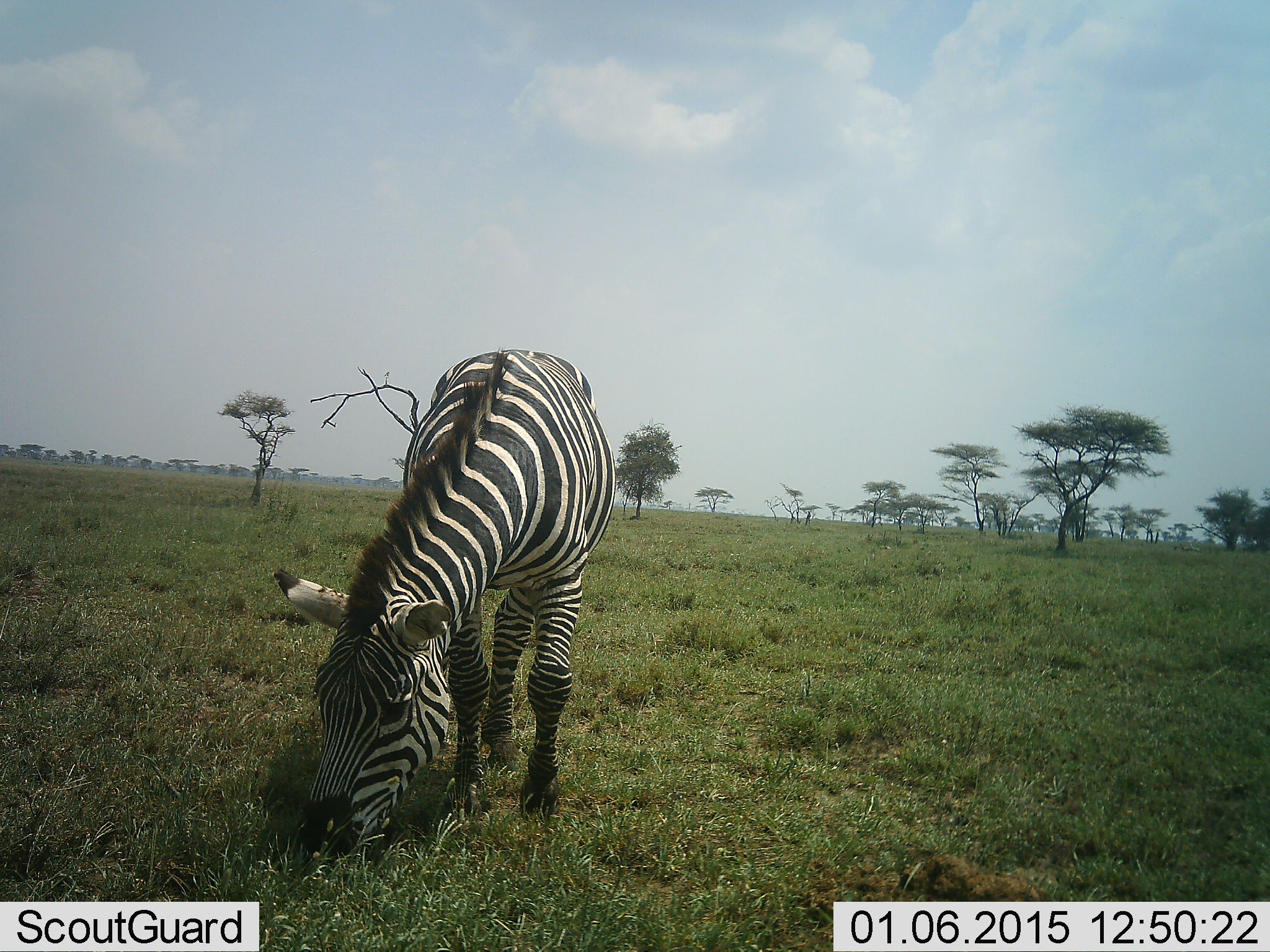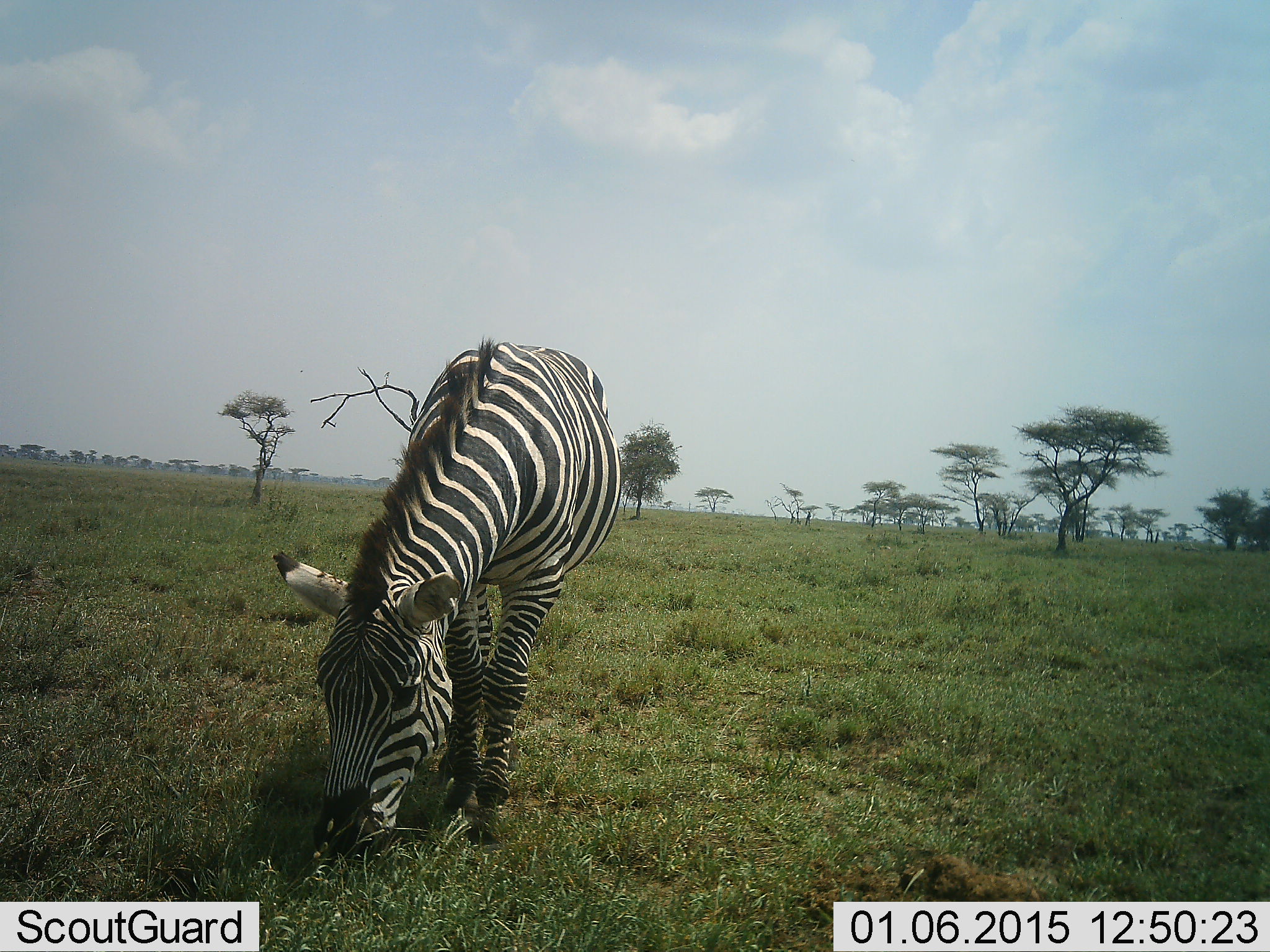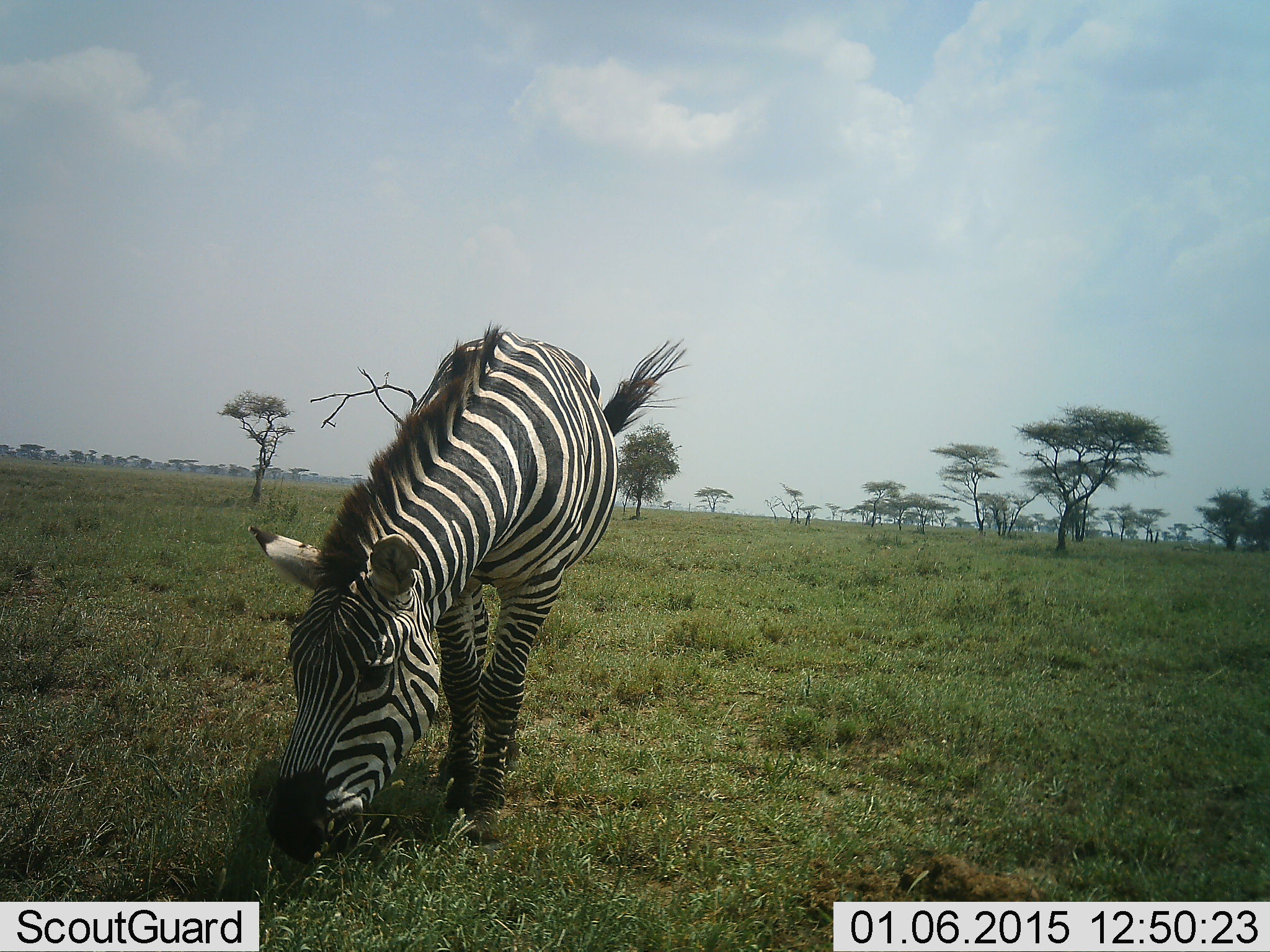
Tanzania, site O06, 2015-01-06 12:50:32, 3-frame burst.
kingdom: Animalia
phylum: Chordata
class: Mammalia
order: Perissodactyla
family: Equidae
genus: Equus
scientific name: Equus quagga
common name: plains zebra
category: zebra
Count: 1.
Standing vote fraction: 20%.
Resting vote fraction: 0%.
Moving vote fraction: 10%.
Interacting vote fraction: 0%.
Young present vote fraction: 0%.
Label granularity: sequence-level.